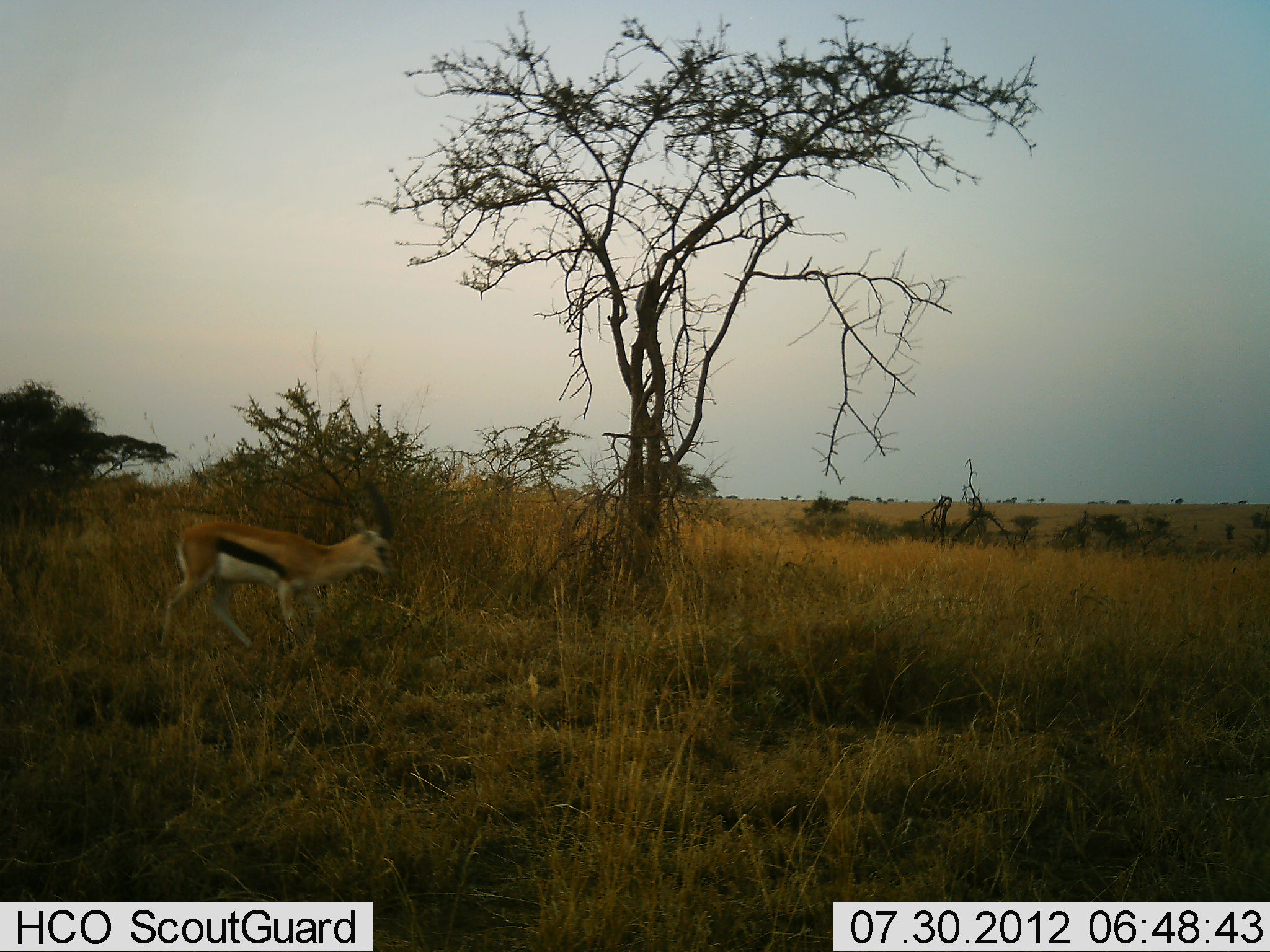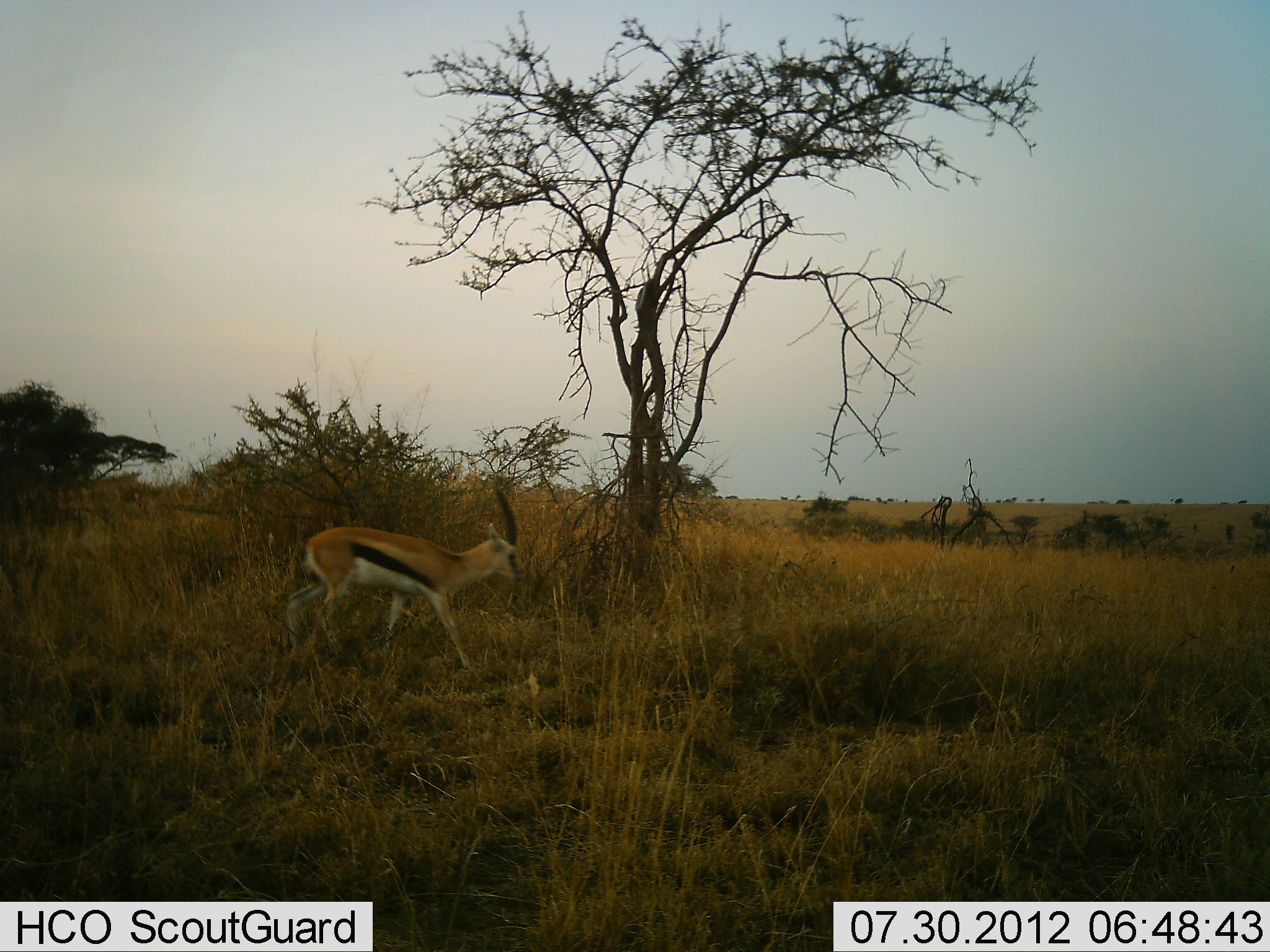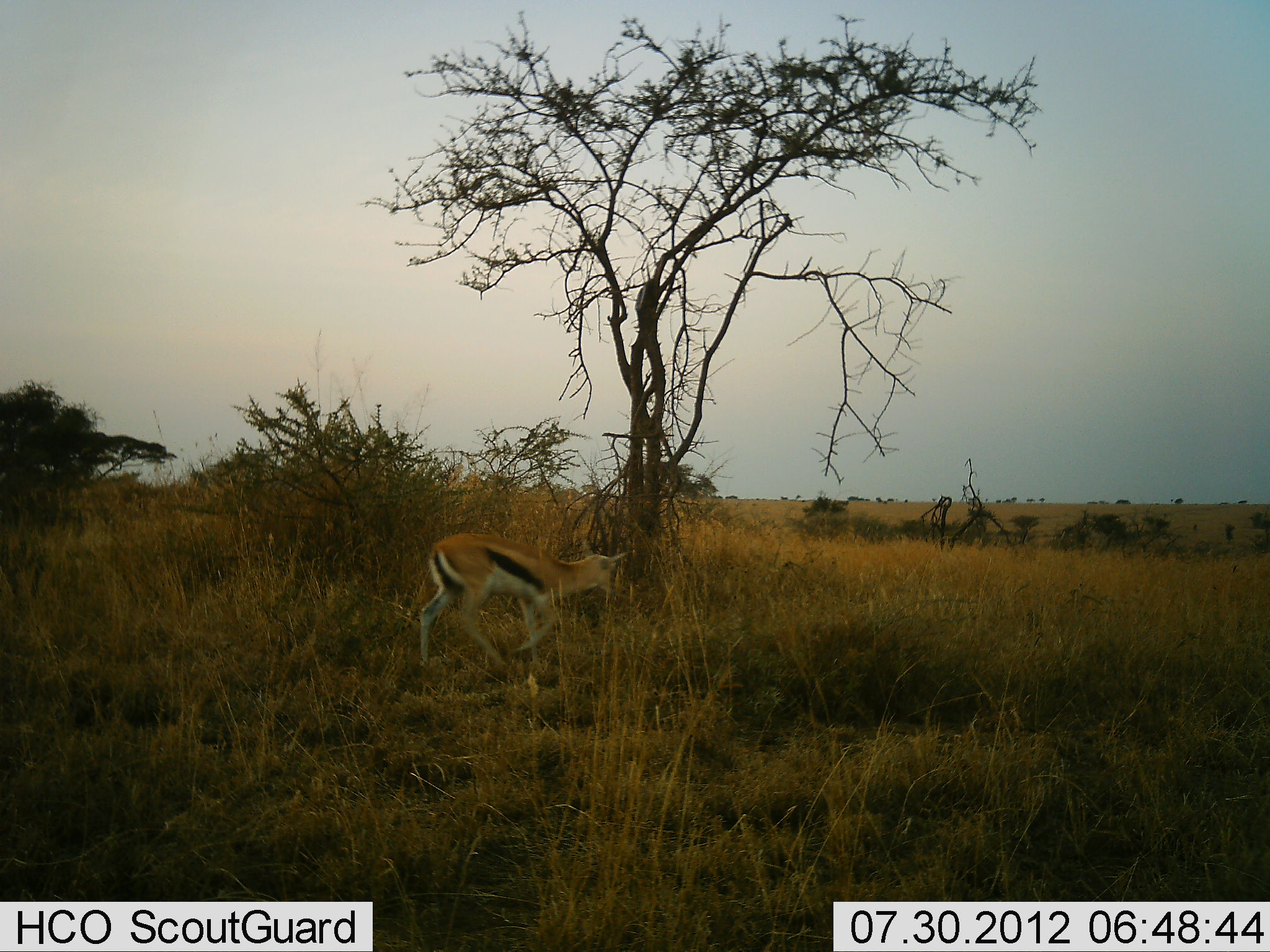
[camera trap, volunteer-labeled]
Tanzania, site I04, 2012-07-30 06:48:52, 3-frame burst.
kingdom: Animalia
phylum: Chordata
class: Mammalia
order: Artiodactyla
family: Bovidae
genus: Eudorcas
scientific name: Eudorcas thomsonii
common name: thomson's gazelle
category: gazellethomsons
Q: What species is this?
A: Gazellethomsons (thomson's gazelle) (Eudorcas thomsonii).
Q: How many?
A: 1.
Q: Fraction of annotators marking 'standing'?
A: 0%.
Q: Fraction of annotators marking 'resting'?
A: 0%.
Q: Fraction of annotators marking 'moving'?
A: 100%.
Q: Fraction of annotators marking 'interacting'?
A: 0%.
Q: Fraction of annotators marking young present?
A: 0%.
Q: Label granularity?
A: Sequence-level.